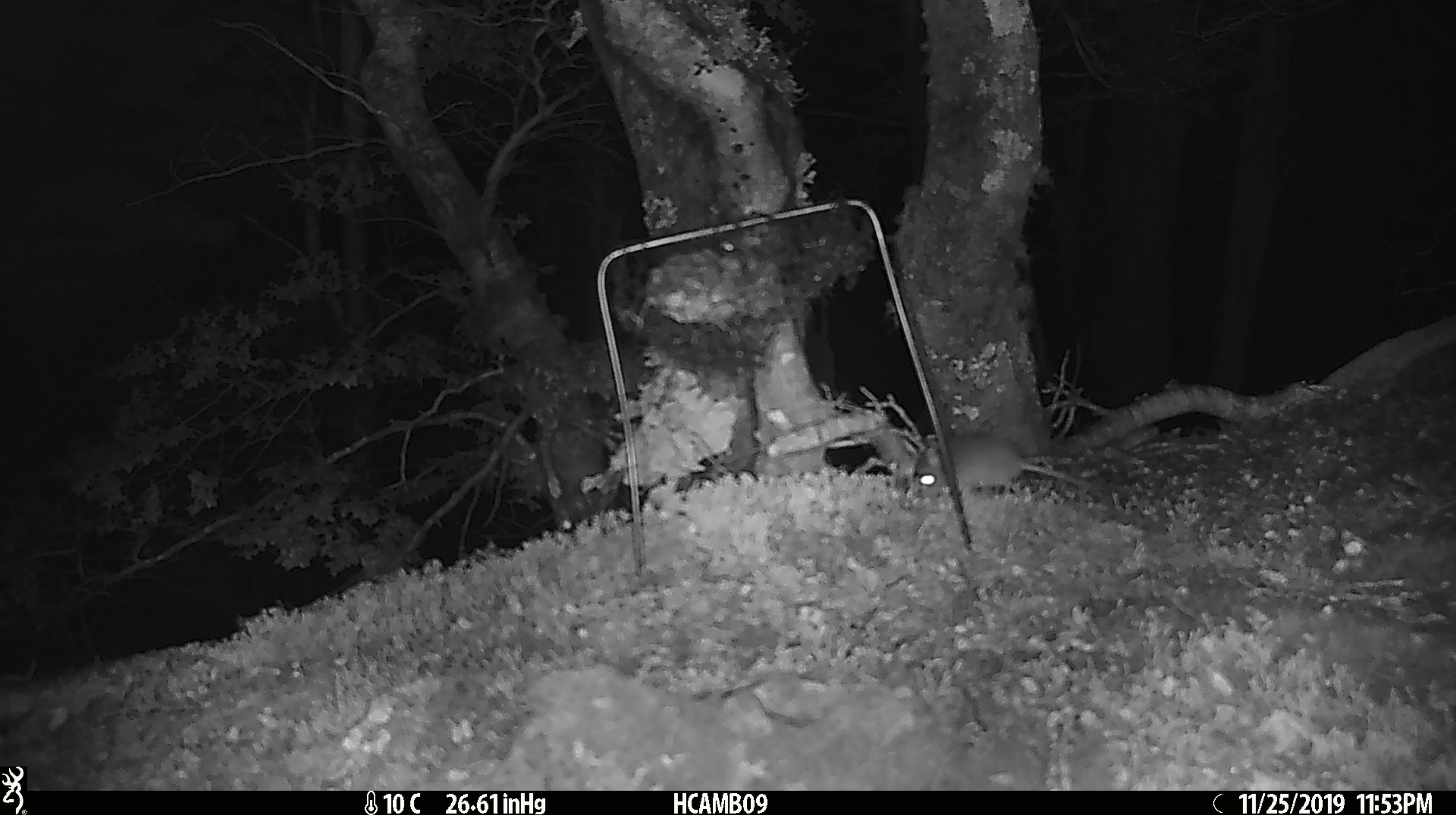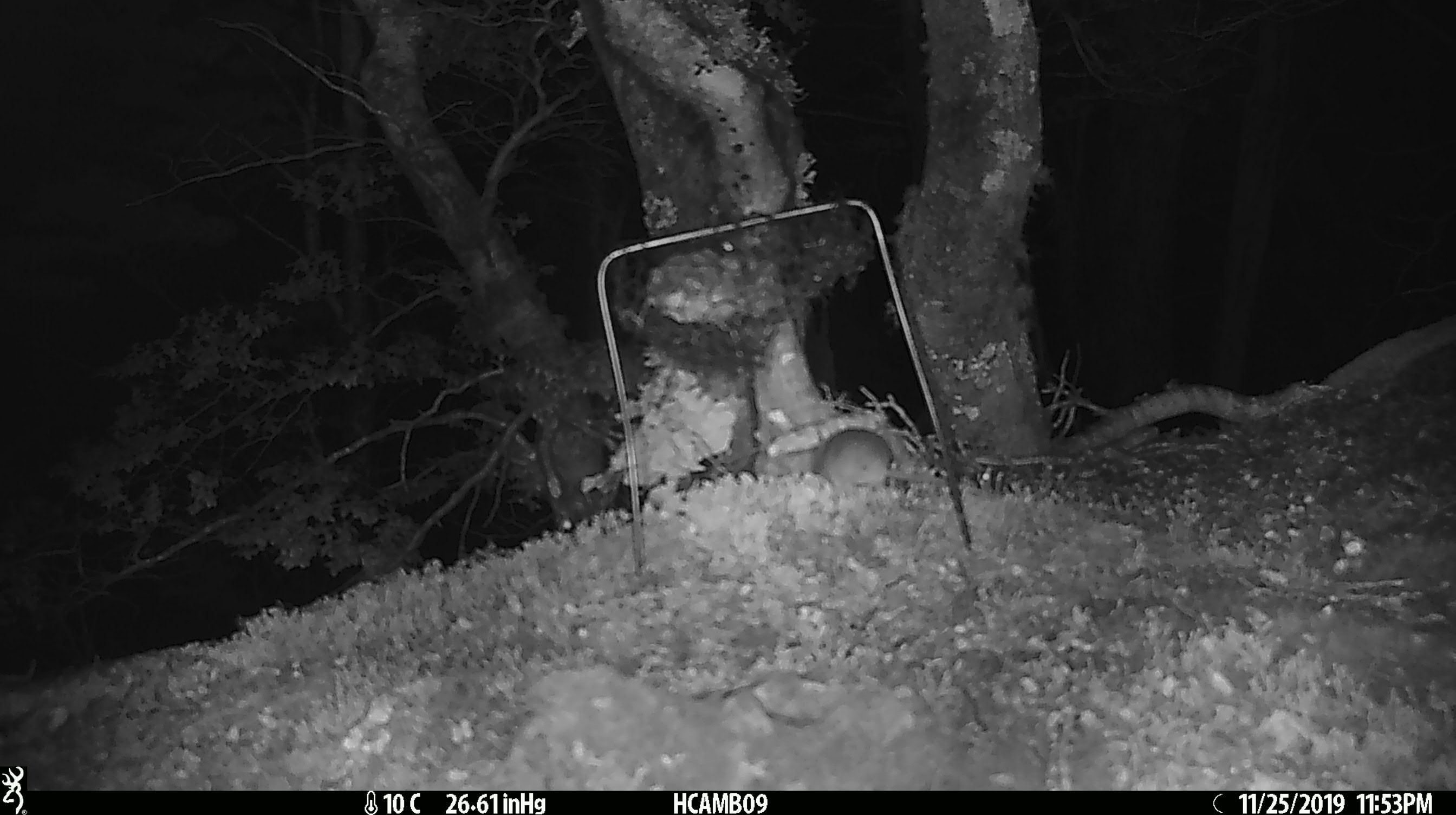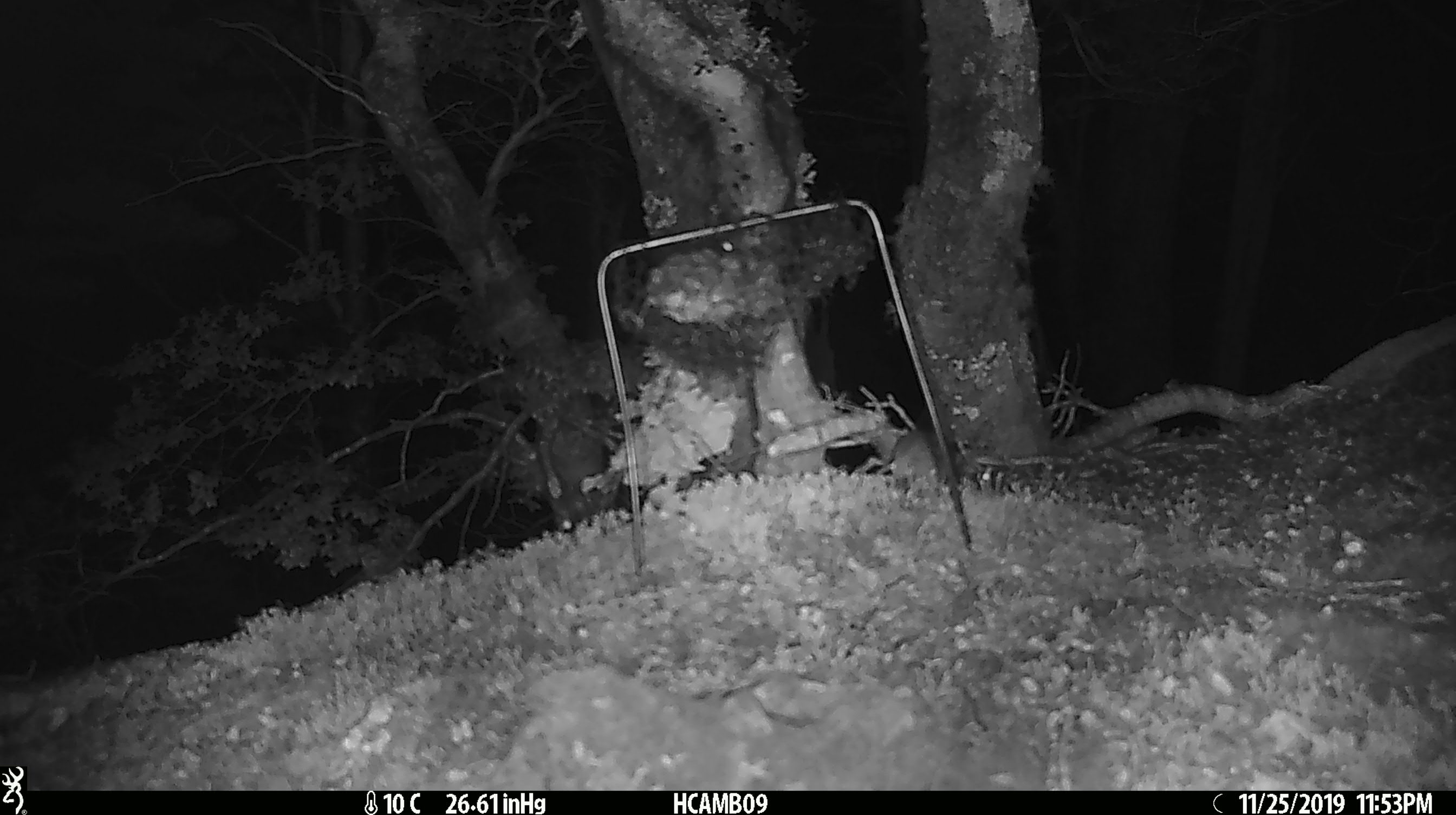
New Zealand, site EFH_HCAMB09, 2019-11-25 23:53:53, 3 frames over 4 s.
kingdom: Animalia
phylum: Chordata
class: Mammalia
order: Rodentia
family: Muridae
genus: Mus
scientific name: Mus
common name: mouse